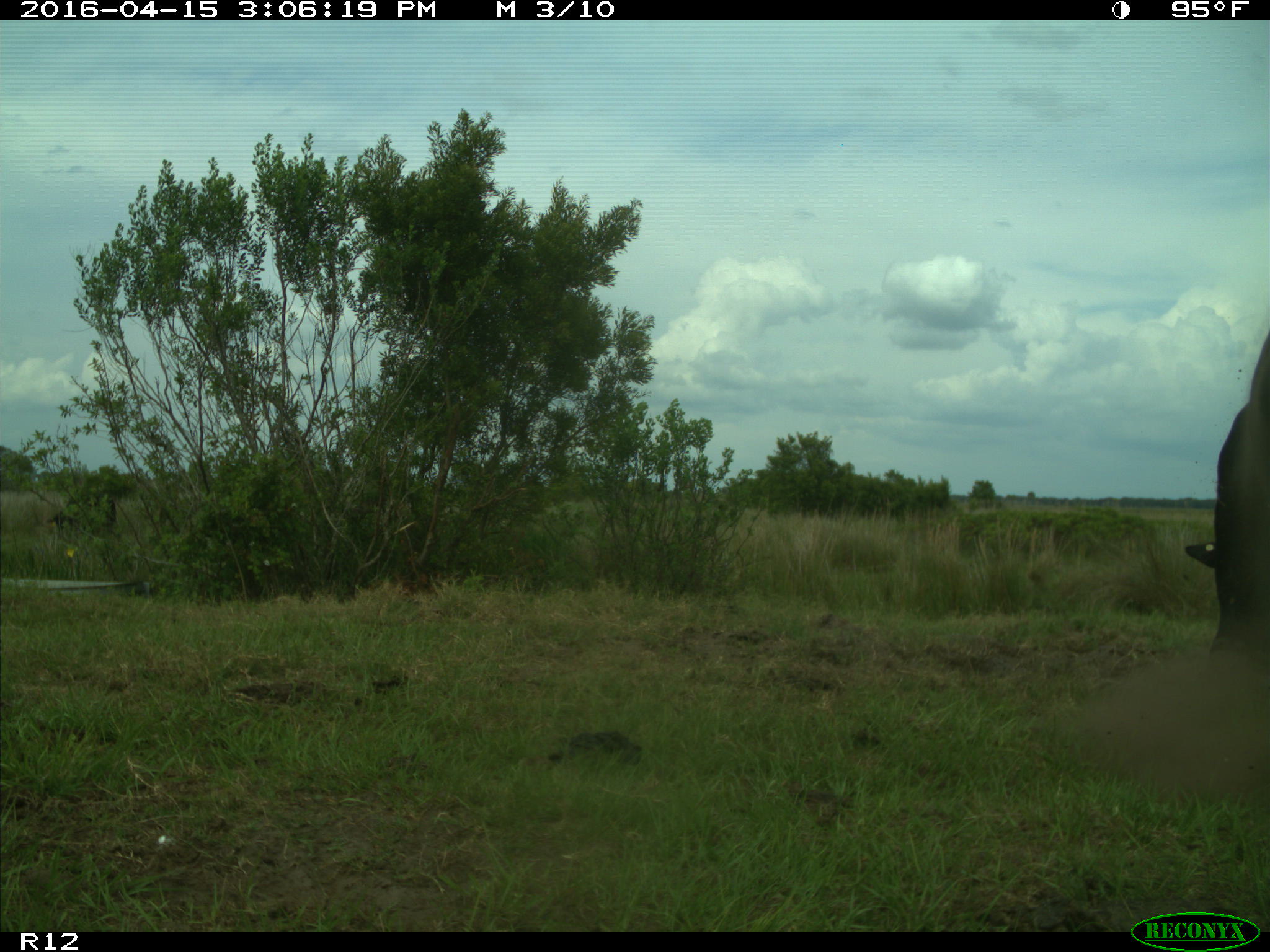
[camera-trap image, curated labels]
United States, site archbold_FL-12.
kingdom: Animalia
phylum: Chordata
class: Mammalia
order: Artiodactyla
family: Bovidae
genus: Bos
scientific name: Bos taurus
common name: domestic cow